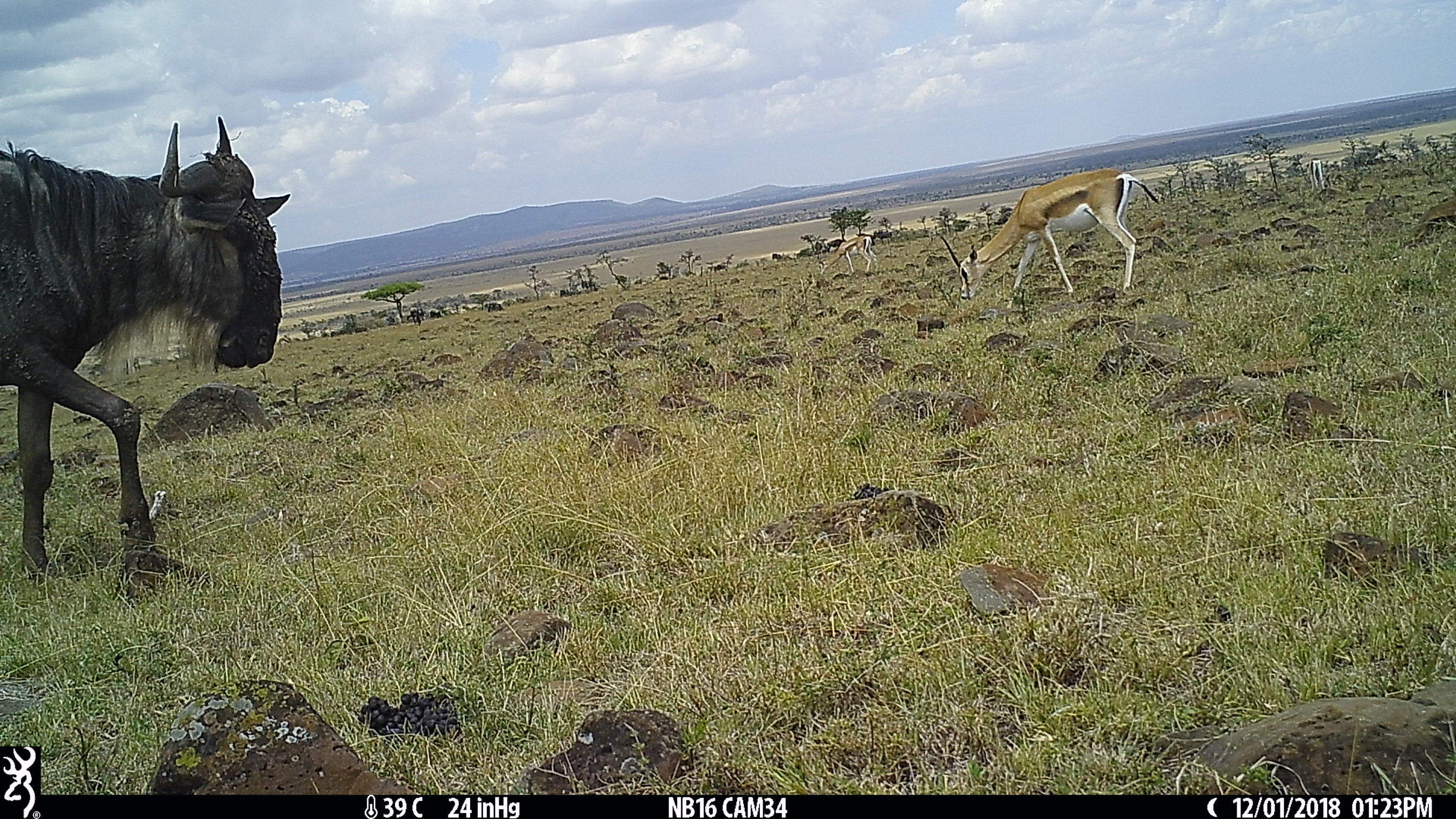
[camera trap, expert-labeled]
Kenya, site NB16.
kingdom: Animalia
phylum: Chordata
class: Mammalia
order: Artiodactyla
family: Bovidae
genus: Nanger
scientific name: Nanger granti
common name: grant's gazelle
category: gazelle grants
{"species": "gazelle grants (grant's gazelle) (Nanger granti)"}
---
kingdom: Animalia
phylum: Chordata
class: Mammalia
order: Artiodactyla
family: Bovidae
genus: Connochaetes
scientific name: Connochaetes taurinus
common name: blue wildebeest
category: wildebeest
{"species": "wildebeest (blue wildebeest) (Connochaetes taurinus)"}